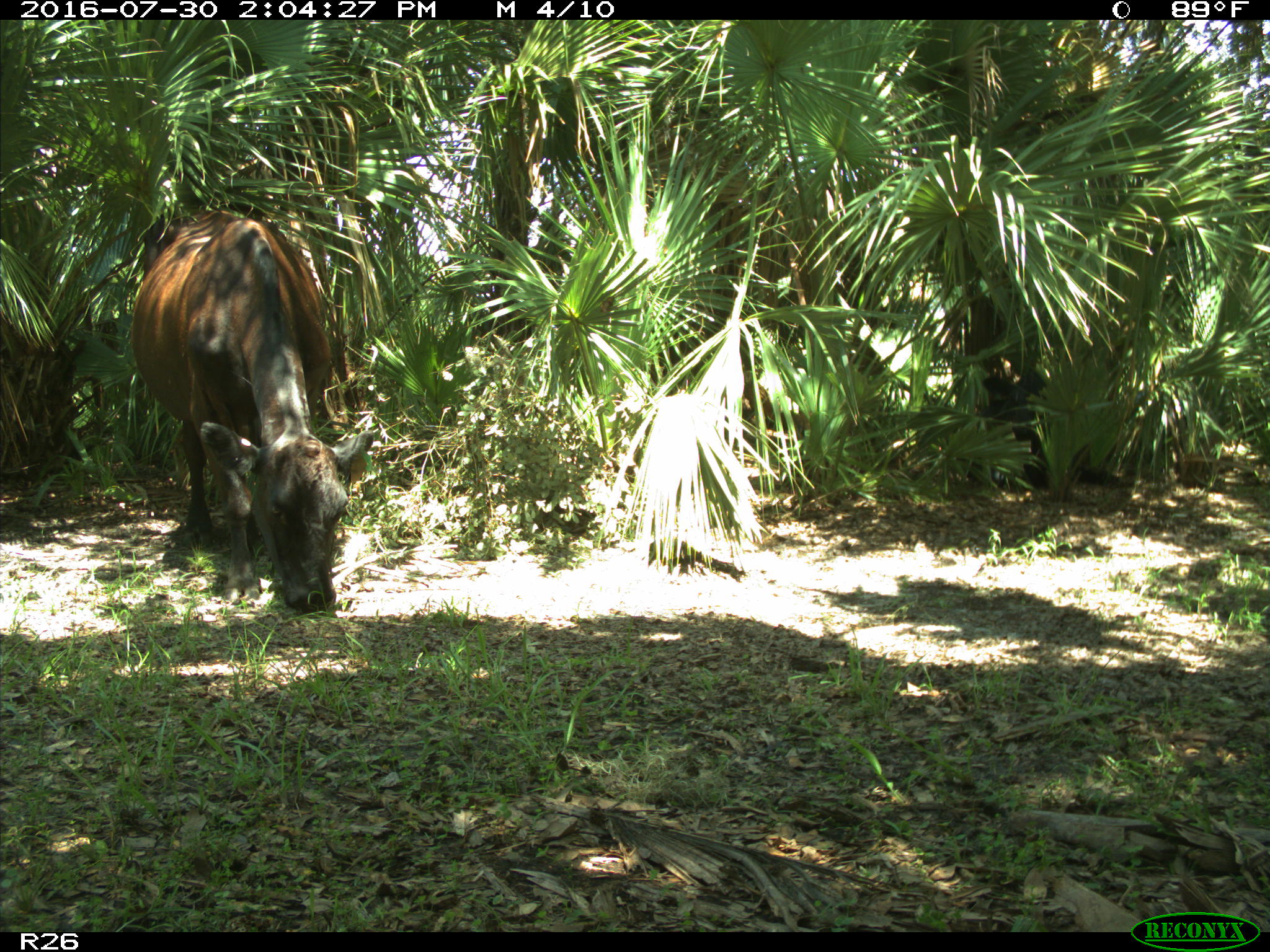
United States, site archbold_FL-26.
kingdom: Animalia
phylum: Chordata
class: Mammalia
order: Artiodactyla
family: Bovidae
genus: Bos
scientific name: Bos taurus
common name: domestic cow